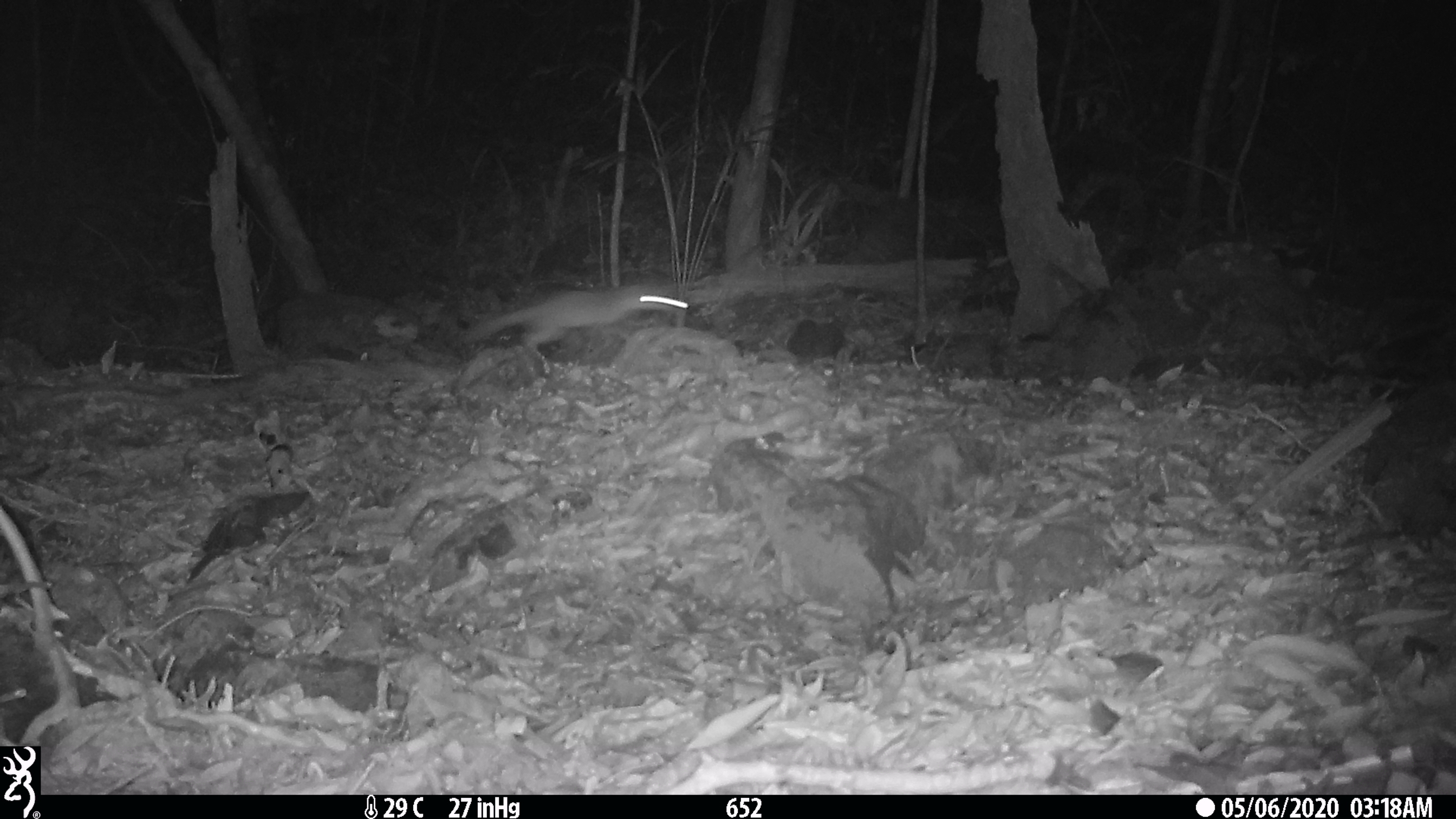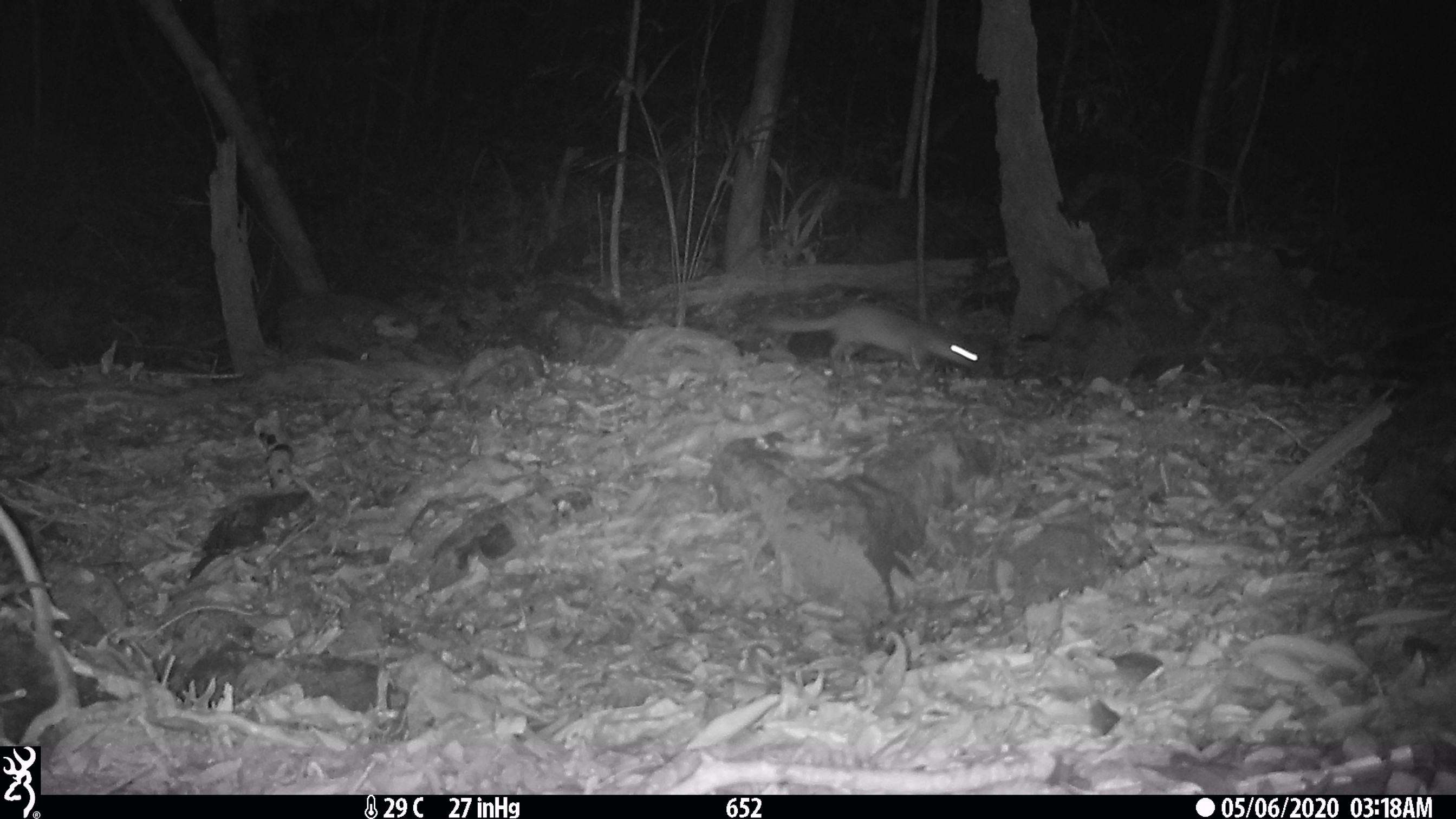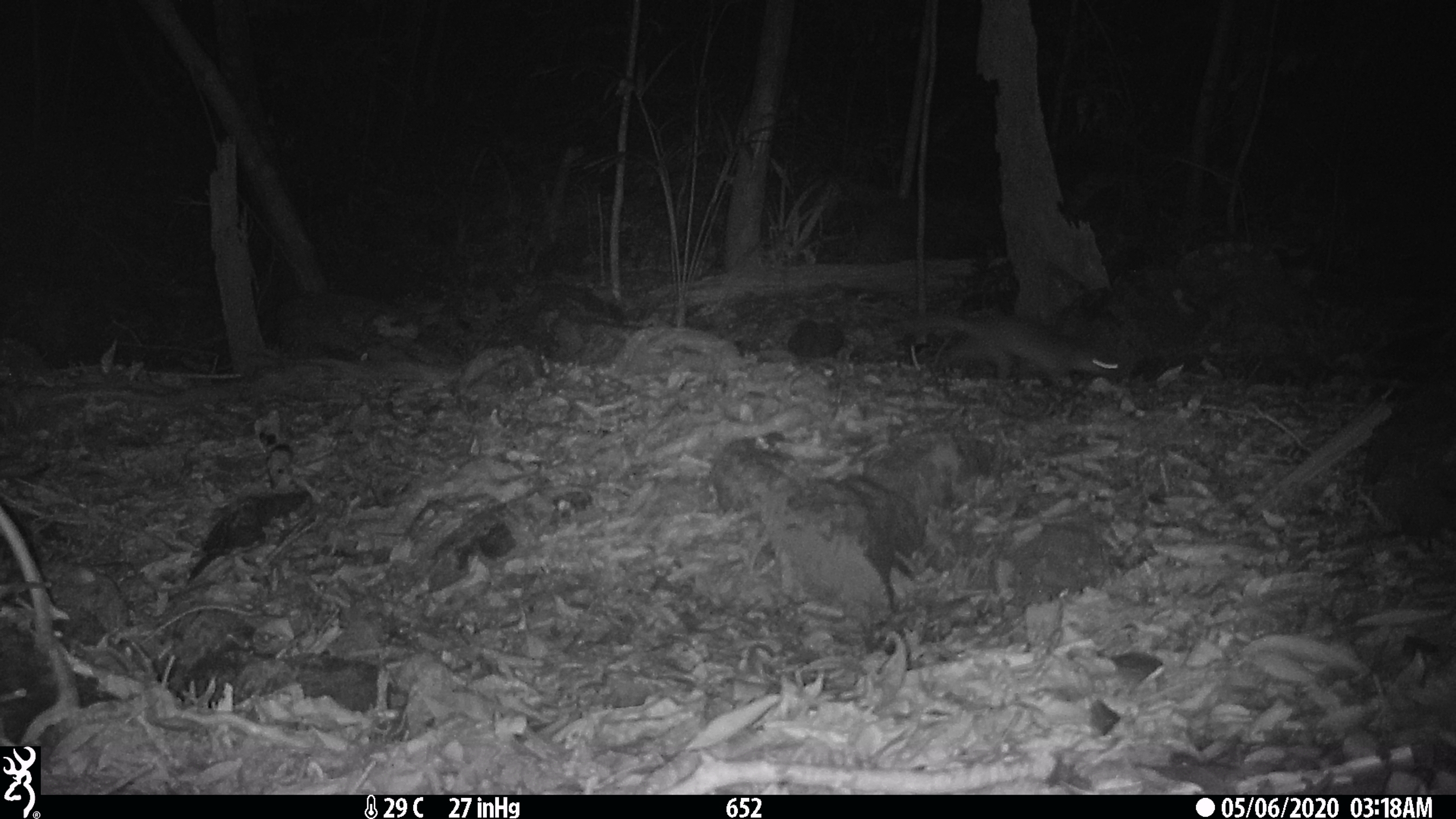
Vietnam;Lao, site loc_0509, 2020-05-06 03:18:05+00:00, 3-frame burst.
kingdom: Animalia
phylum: Chordata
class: Mammalia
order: Carnivora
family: Mustelidae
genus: Melogale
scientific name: Melogale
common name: ferret badger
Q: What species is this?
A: Ferret badger (Melogale).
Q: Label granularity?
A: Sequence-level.